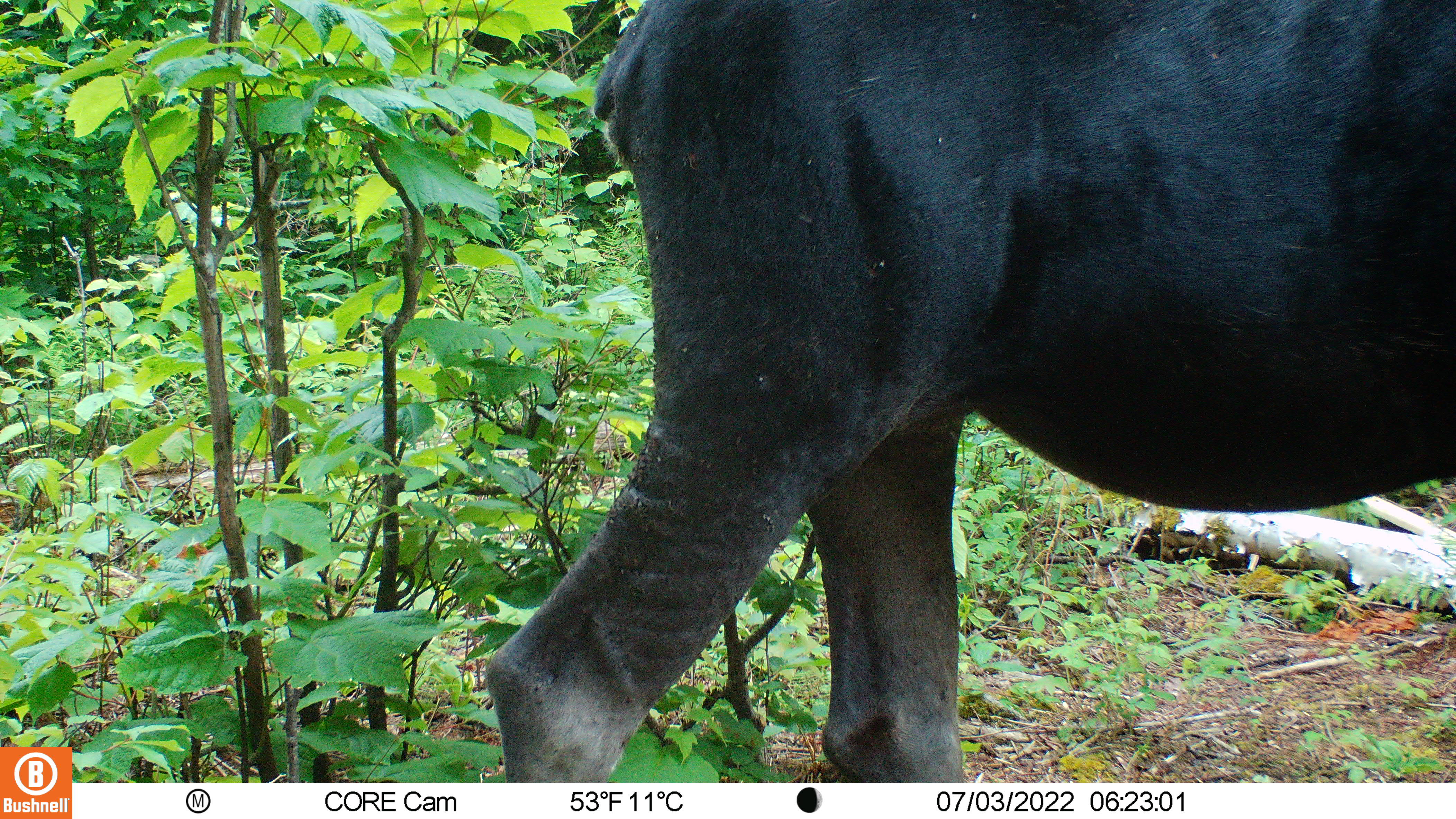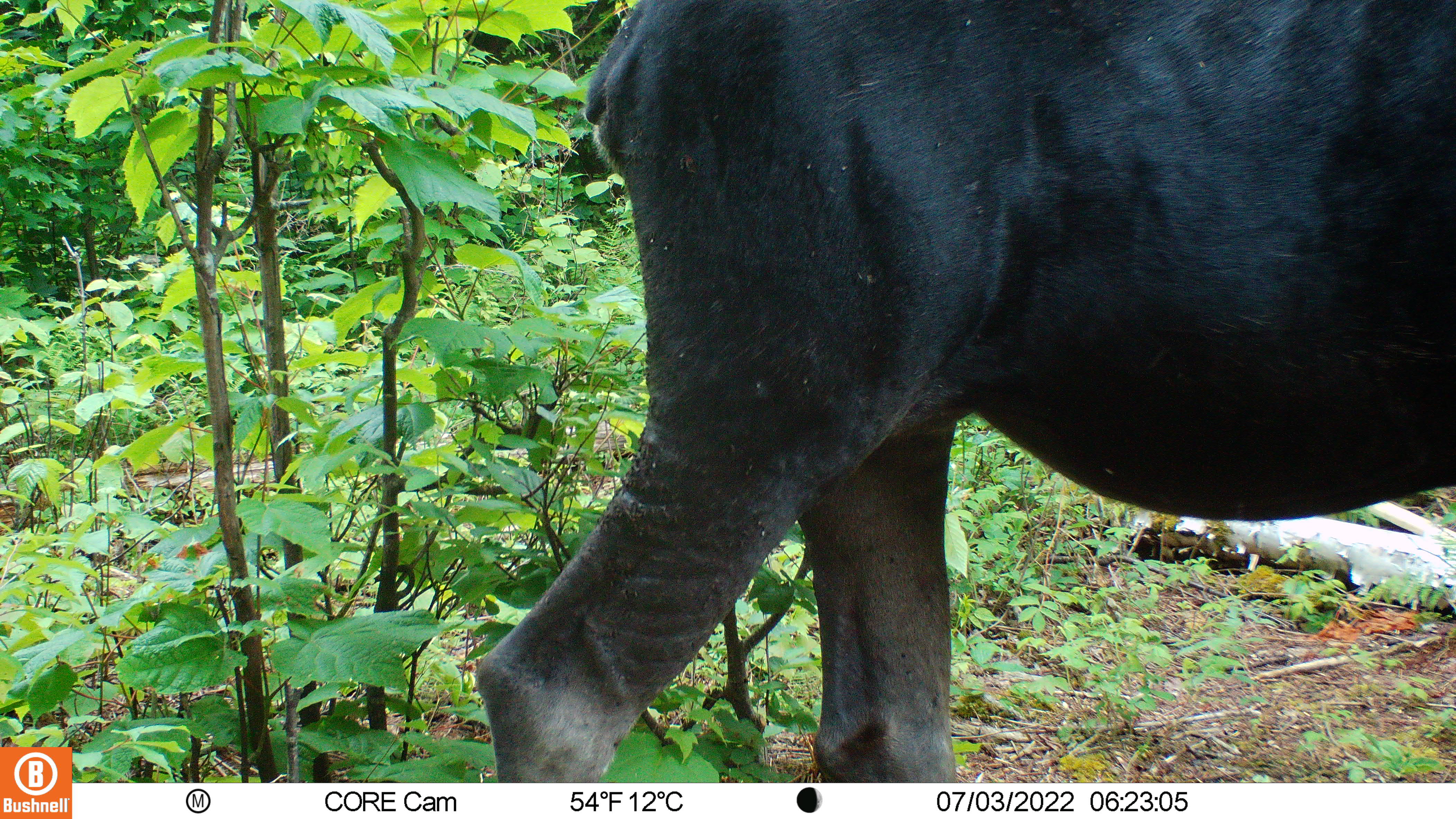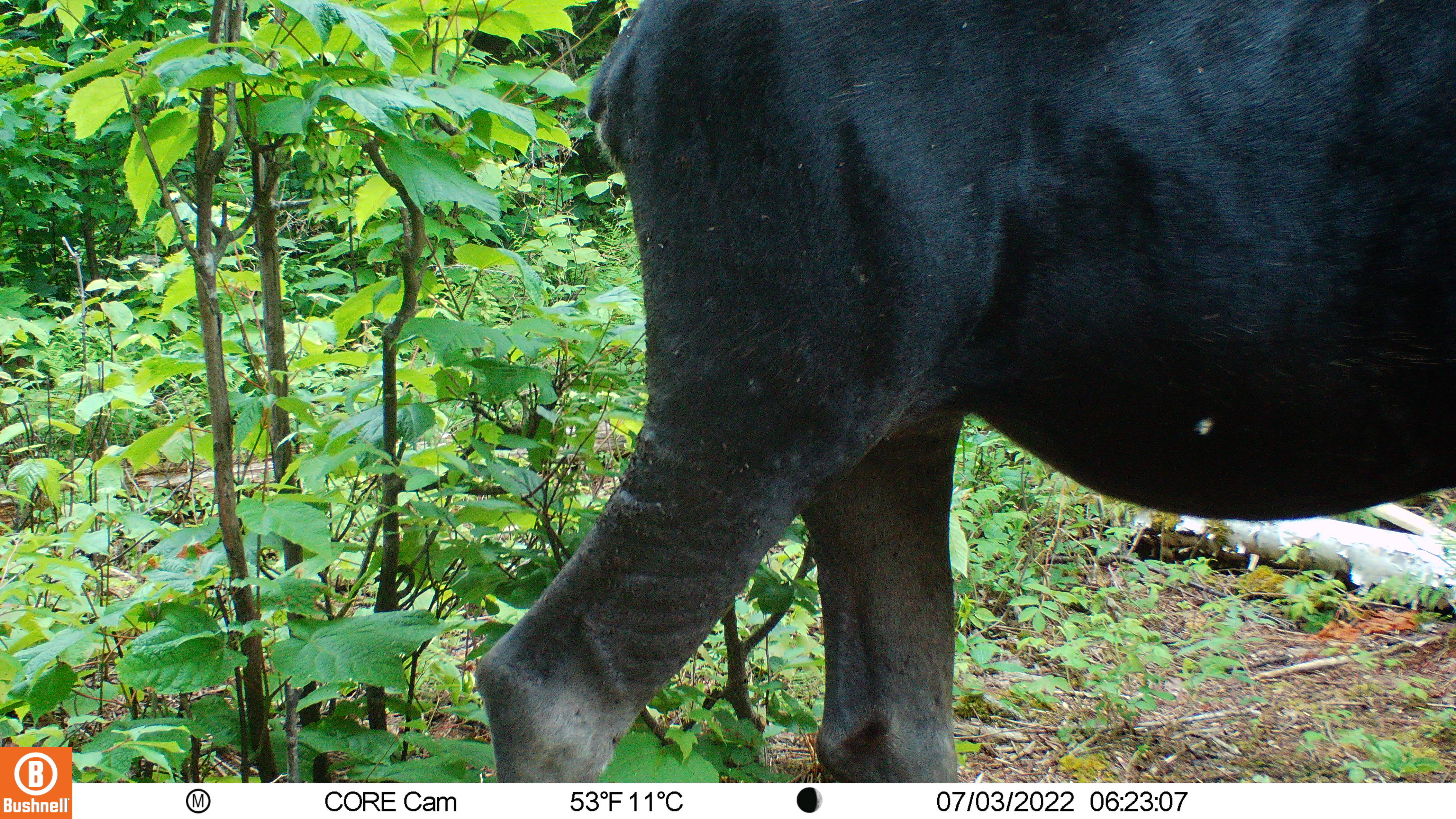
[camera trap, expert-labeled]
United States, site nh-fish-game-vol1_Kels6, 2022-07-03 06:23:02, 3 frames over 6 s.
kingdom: Animalia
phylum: Chordata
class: Mammalia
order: Artiodactyla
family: Cervidae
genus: Alces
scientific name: Alces alces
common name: moose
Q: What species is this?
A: Moose (Alces alces).